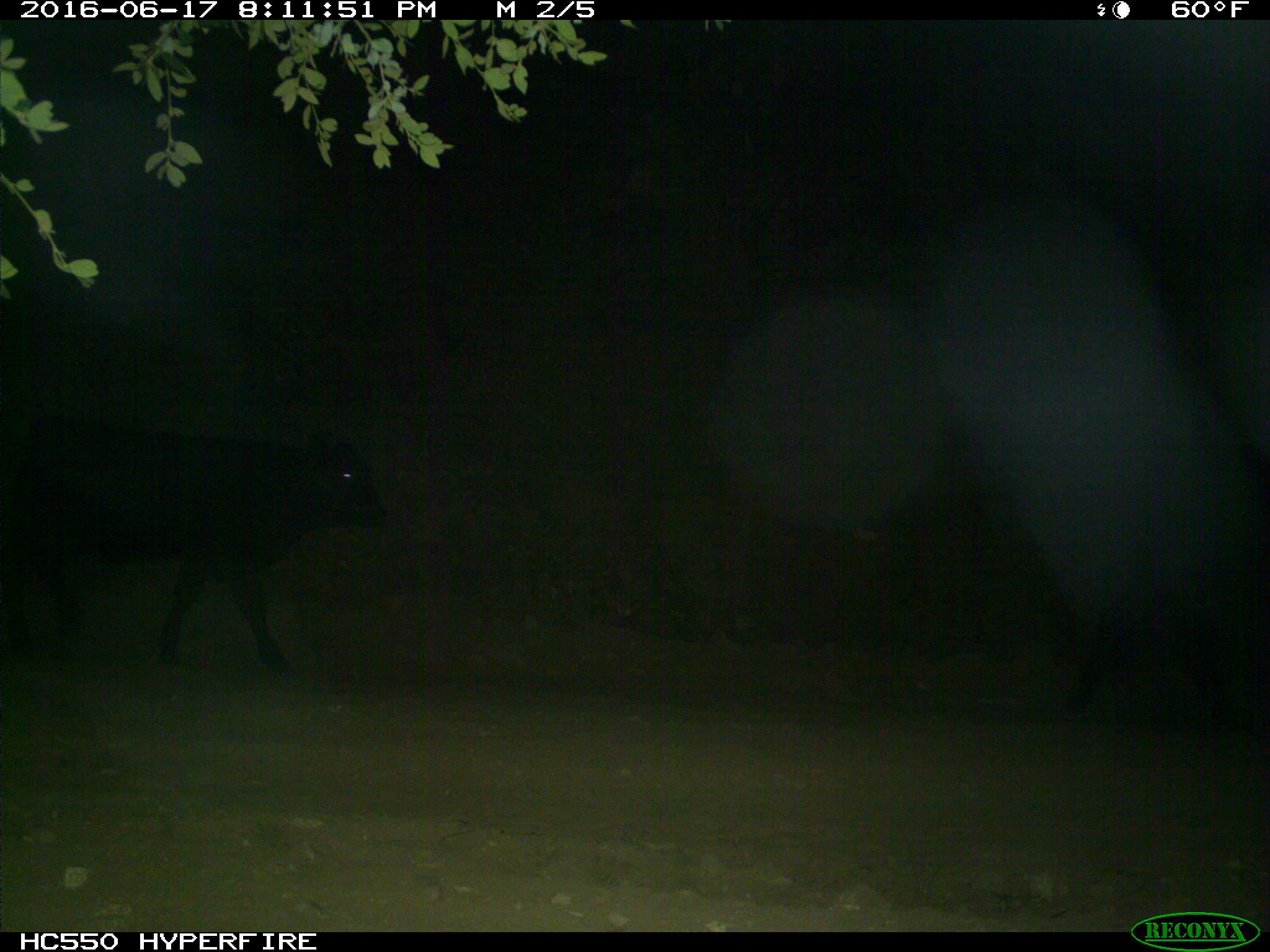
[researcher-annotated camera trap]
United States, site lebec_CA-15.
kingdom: Animalia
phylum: Chordata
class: Mammalia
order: Artiodactyla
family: Bovidae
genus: Bos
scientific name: Bos taurus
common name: domestic cow